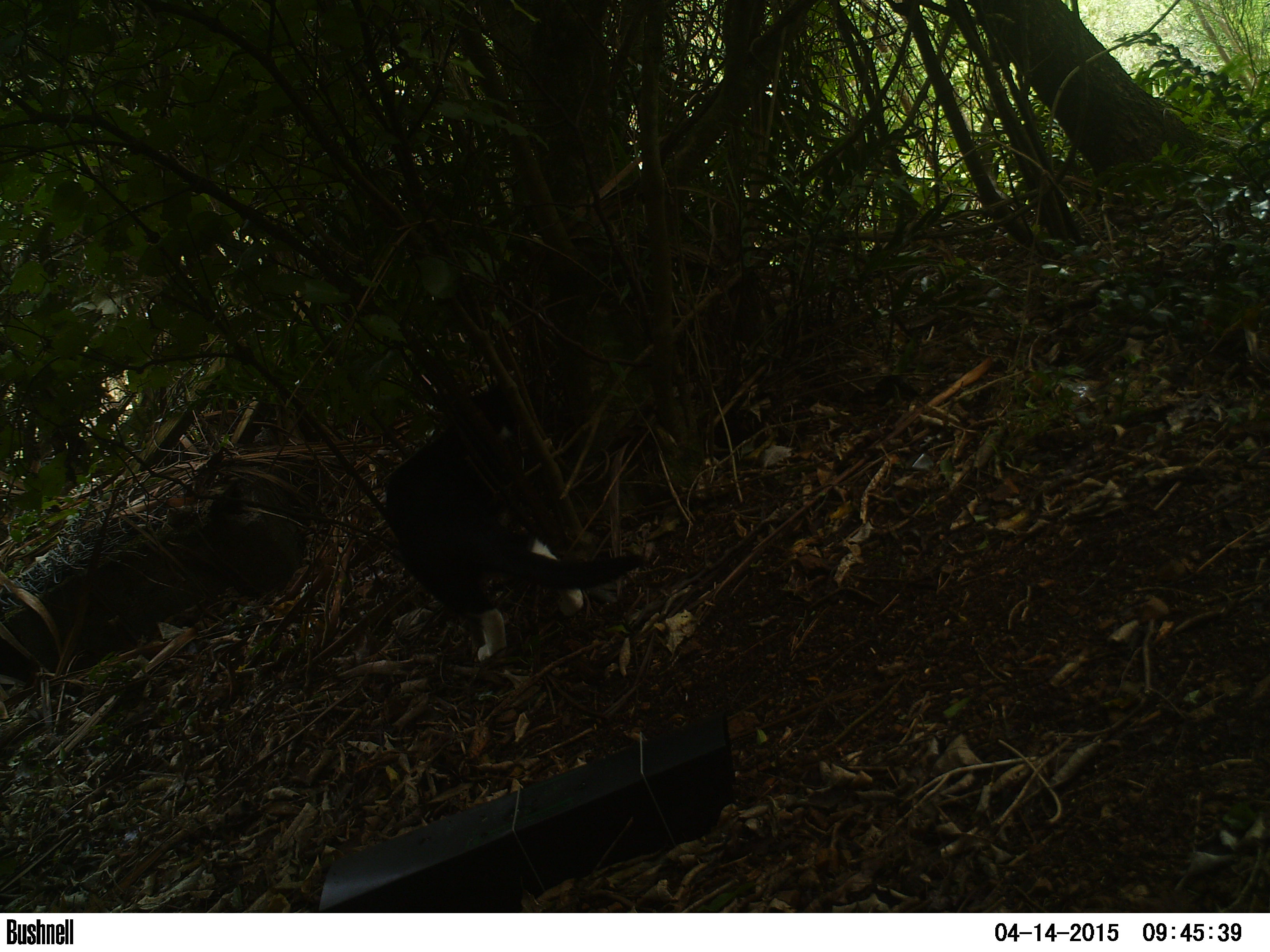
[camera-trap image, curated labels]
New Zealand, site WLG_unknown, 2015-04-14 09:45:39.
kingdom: Animalia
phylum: Chordata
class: Mammalia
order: Carnivora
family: Felidae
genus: Felis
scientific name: Felis catus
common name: domestic cat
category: cat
Cat (domestic cat) (Felis catus).